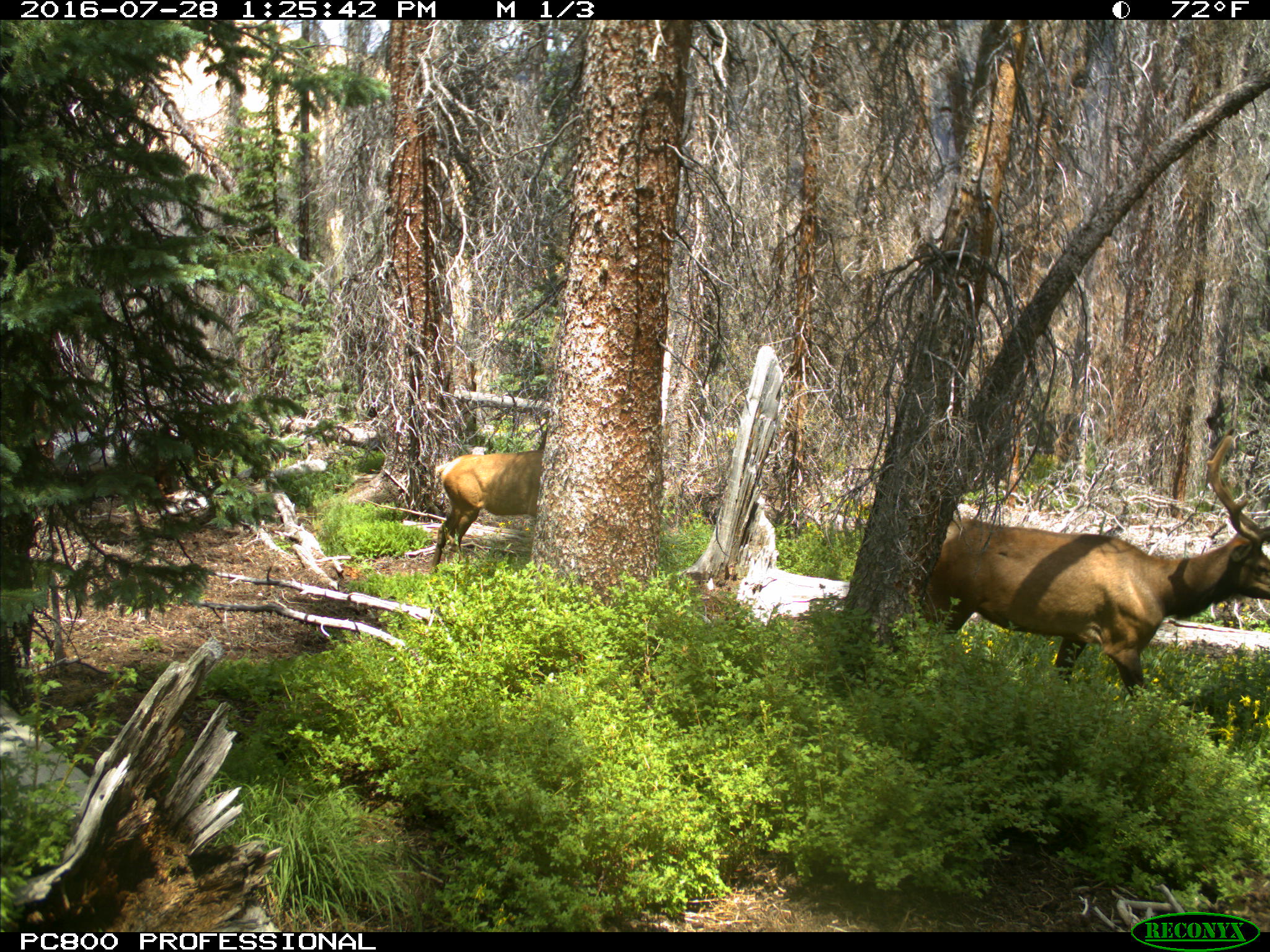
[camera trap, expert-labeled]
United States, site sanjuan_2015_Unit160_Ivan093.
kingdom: Animalia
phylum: Chordata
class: Mammalia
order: Artiodactyla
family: Cervidae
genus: Cervus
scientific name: Cervus elaphus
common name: red deer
Cervus elaphus (red deer).